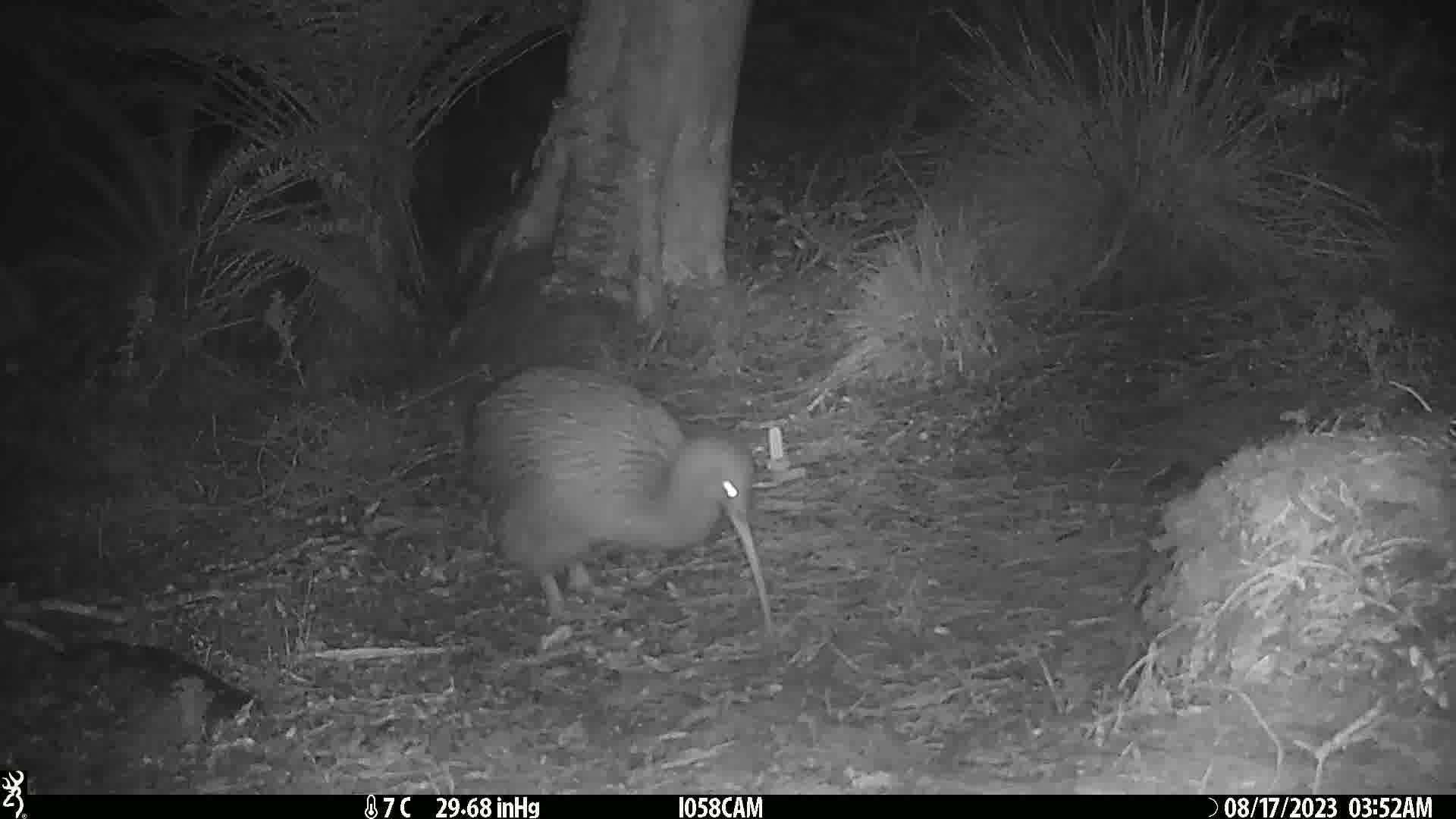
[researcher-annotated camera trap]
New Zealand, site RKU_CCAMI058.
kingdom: Animalia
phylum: Chordata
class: Aves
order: Apterygiformes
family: Apterygidae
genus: Apteryx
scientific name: Apteryx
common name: kiwi